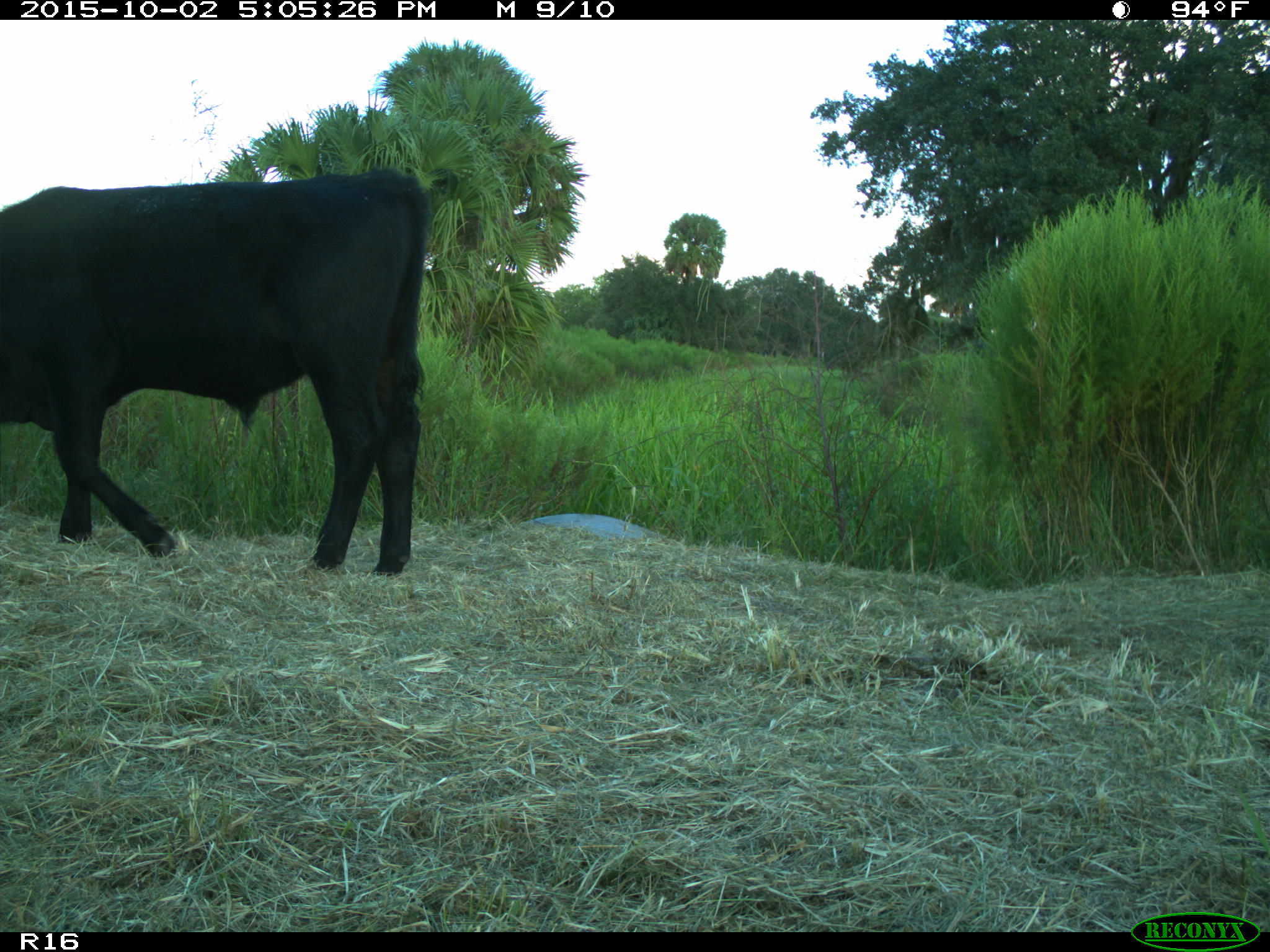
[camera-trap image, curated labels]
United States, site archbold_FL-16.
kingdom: Animalia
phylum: Chordata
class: Mammalia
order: Artiodactyla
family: Bovidae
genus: Bos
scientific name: Bos taurus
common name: domestic cow